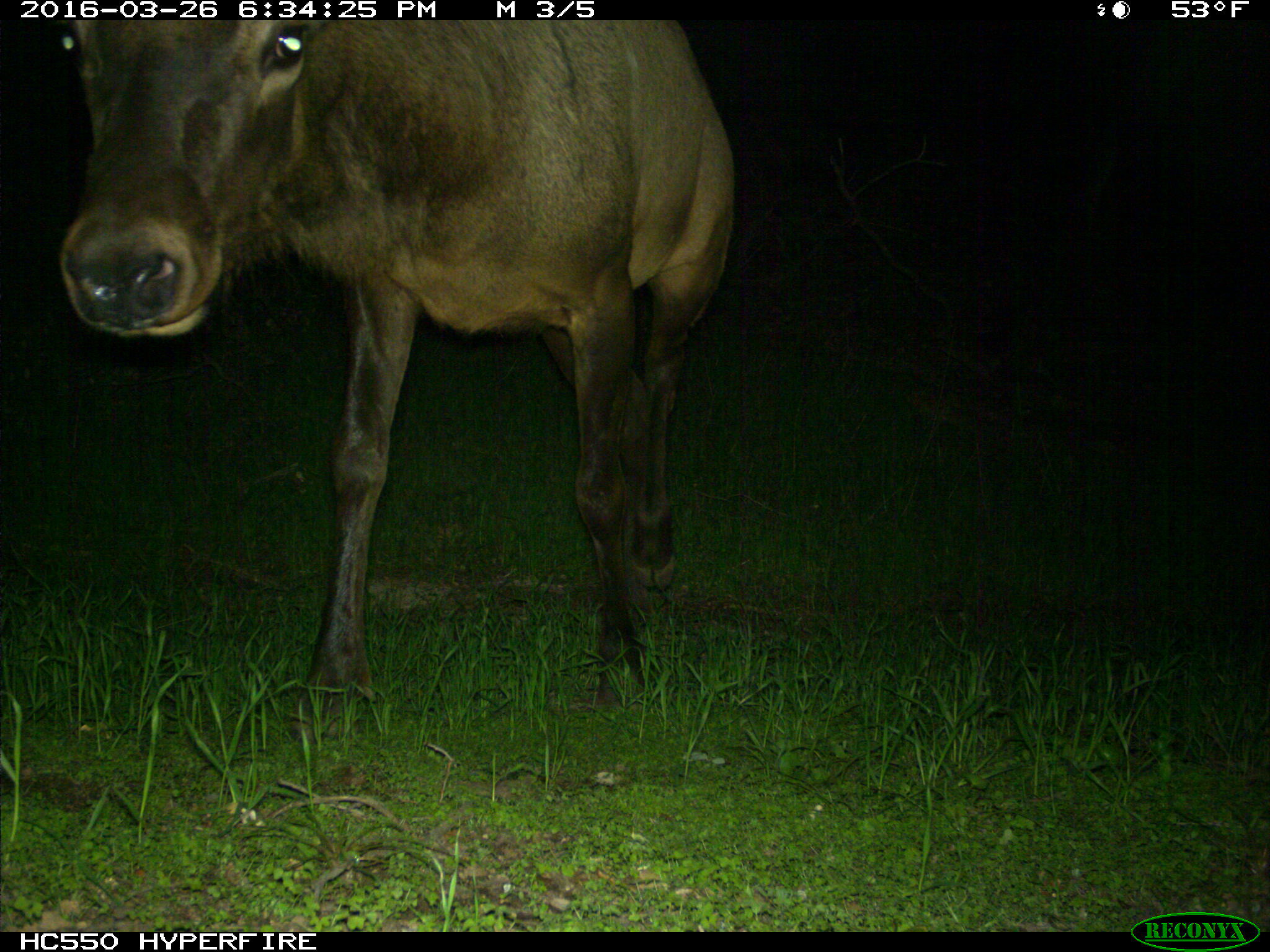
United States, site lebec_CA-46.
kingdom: Animalia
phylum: Chordata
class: Mammalia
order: Artiodactyla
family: Cervidae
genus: Cervus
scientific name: Cervus canadensis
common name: elk